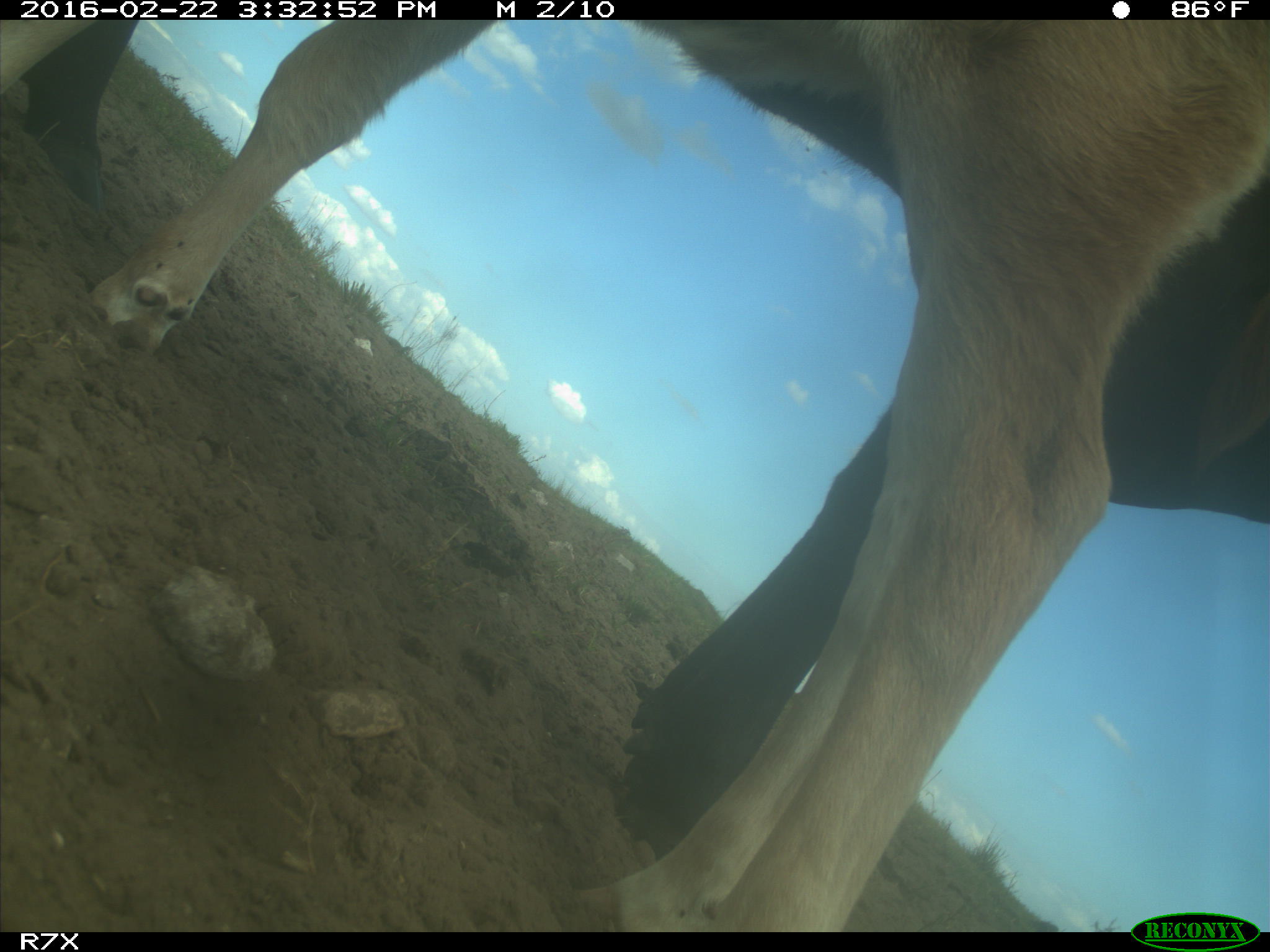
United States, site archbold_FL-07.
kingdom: Animalia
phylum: Chordata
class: Mammalia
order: Artiodactyla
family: Bovidae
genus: Bos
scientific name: Bos taurus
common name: domestic cow